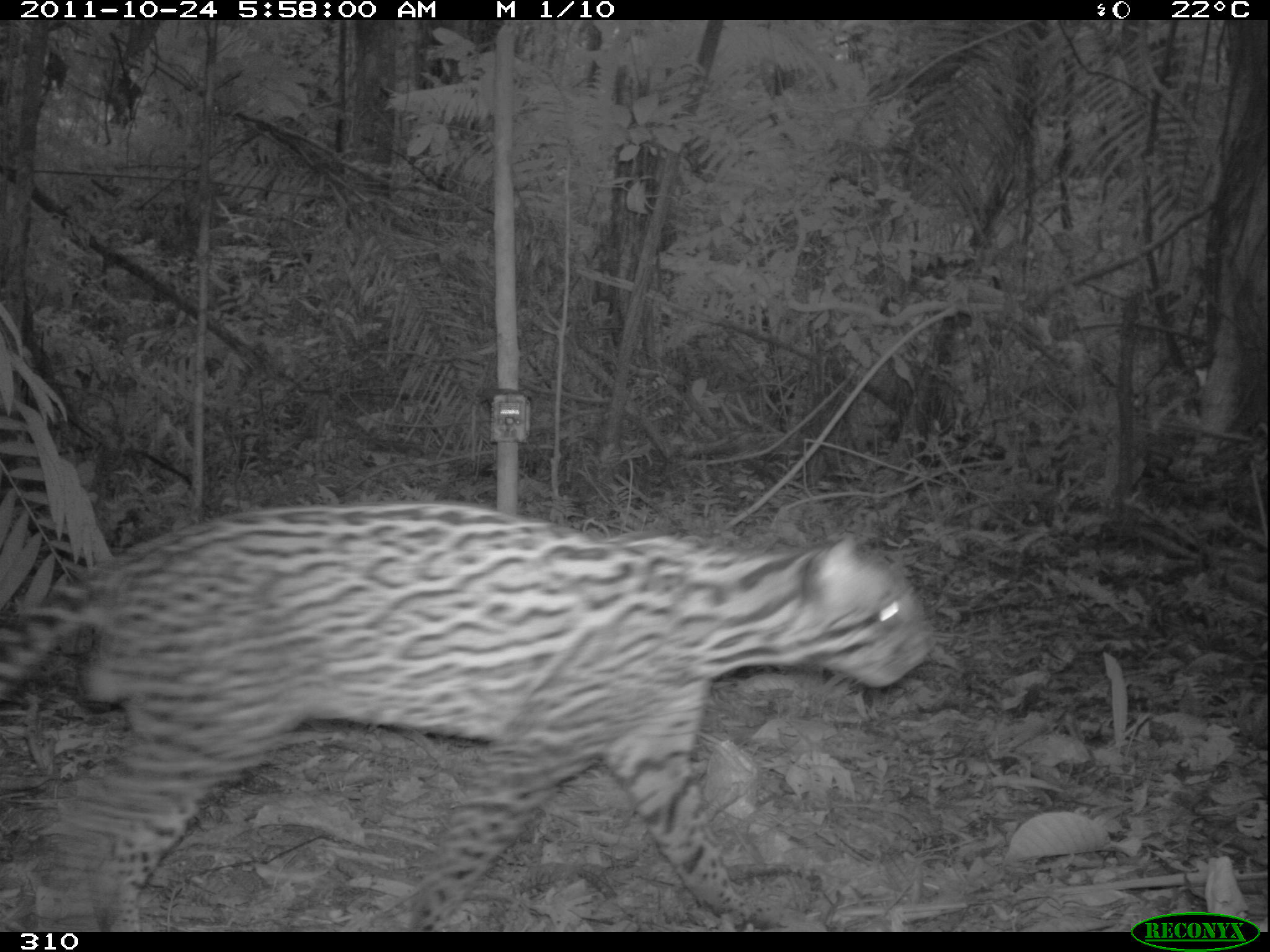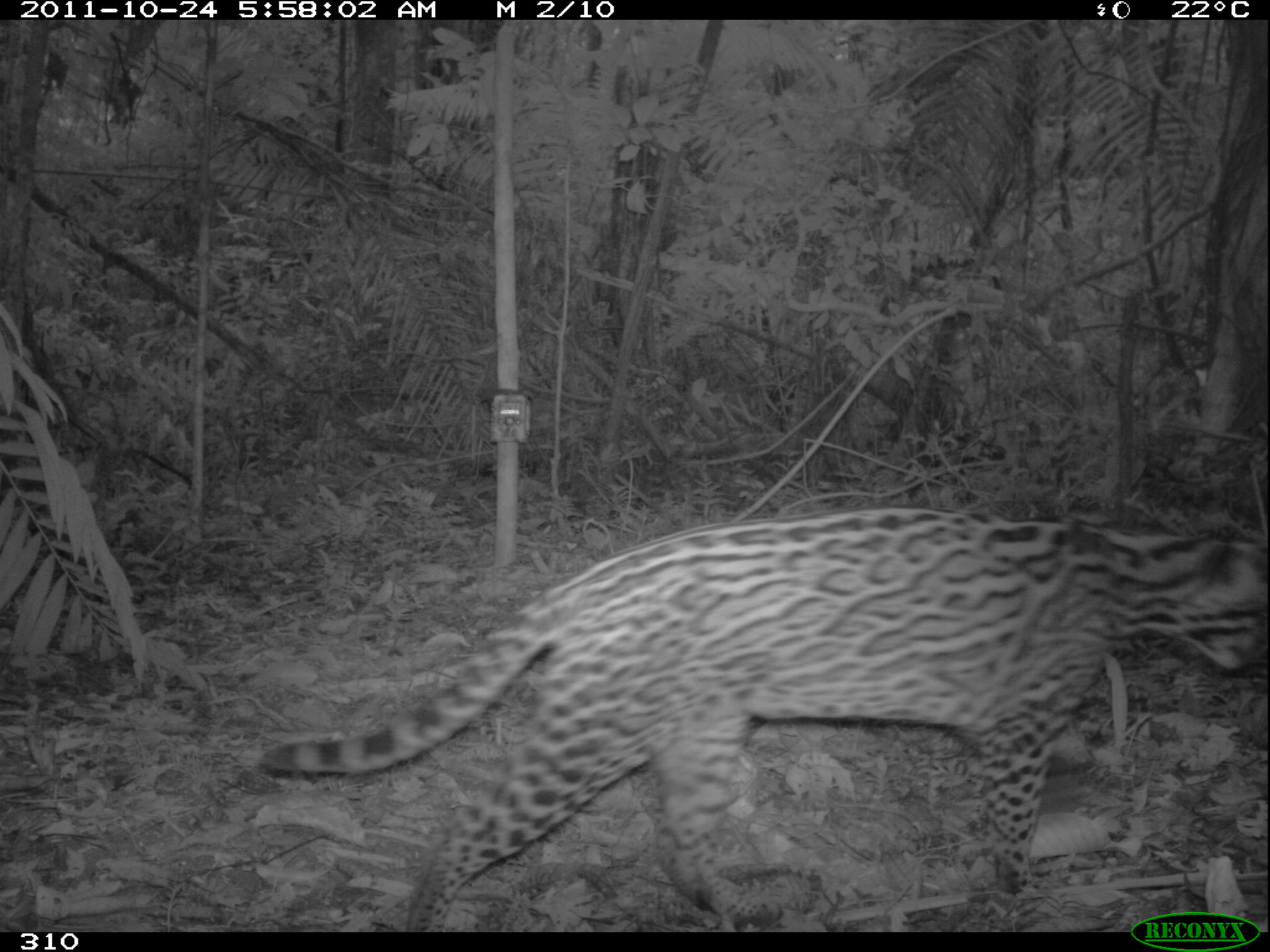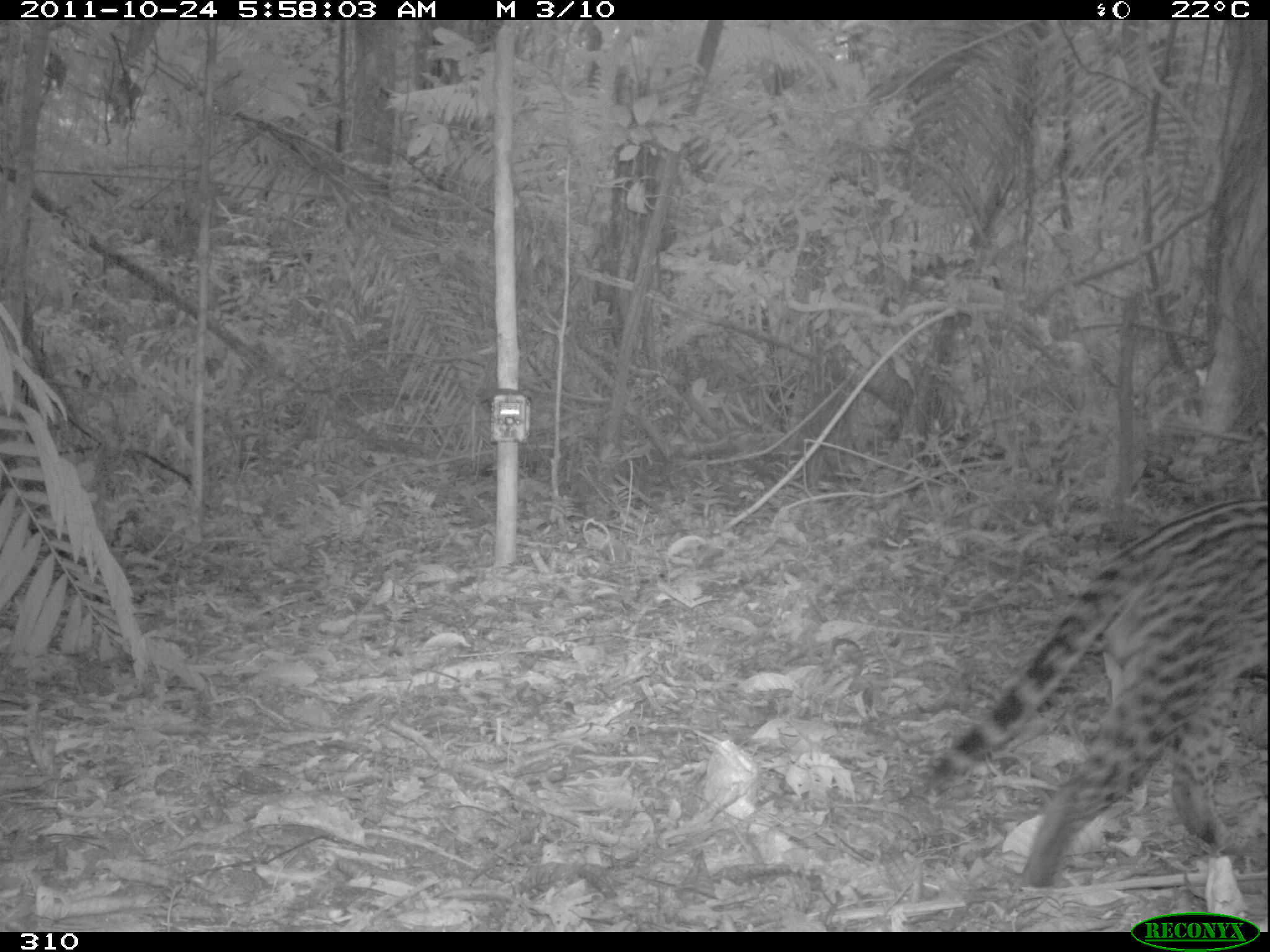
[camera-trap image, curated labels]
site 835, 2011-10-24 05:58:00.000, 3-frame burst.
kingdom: Animalia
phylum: Chordata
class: Mammalia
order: Carnivora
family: Felidae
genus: Leopardus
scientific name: Leopardus pardalis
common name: ocelot